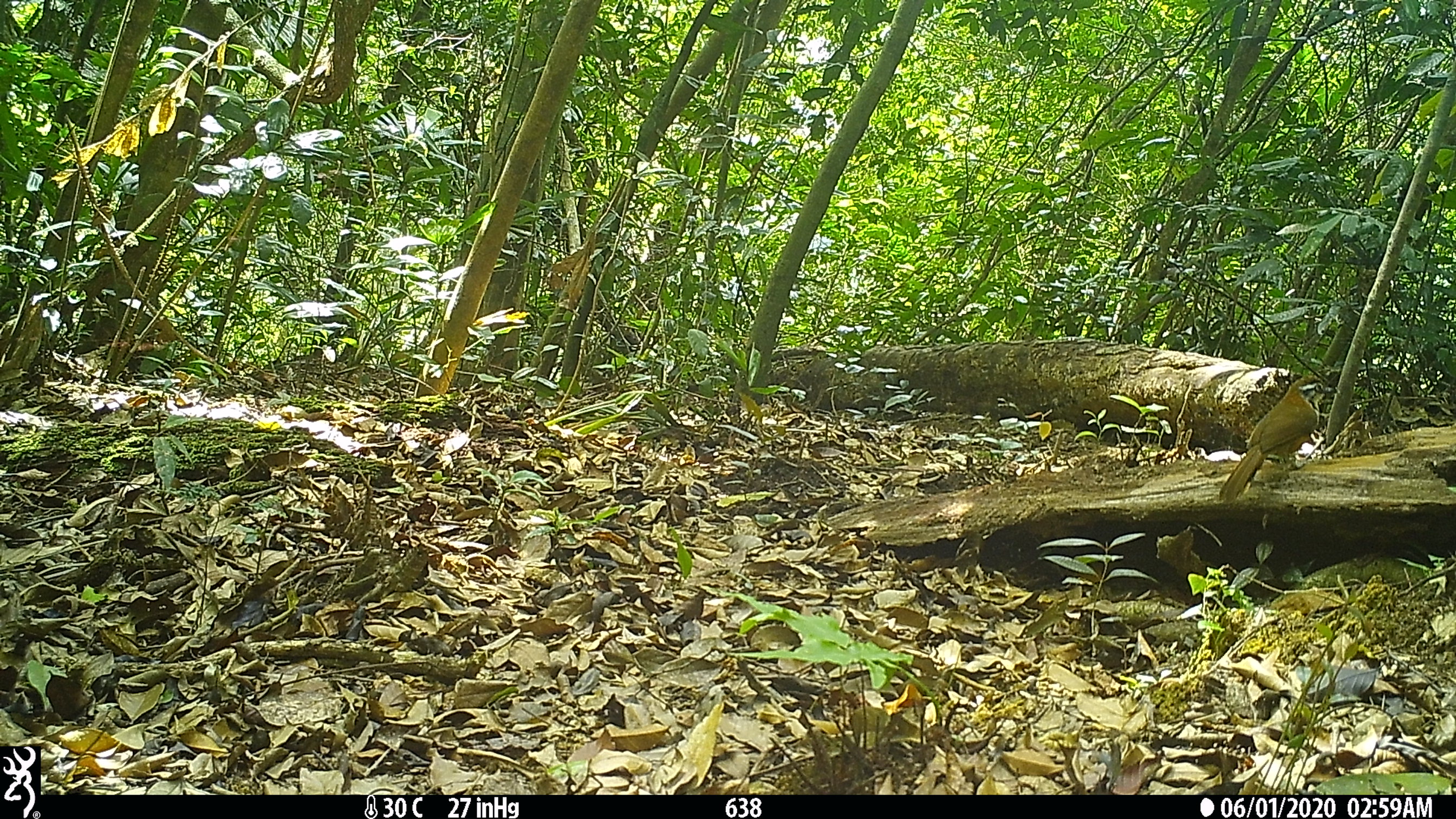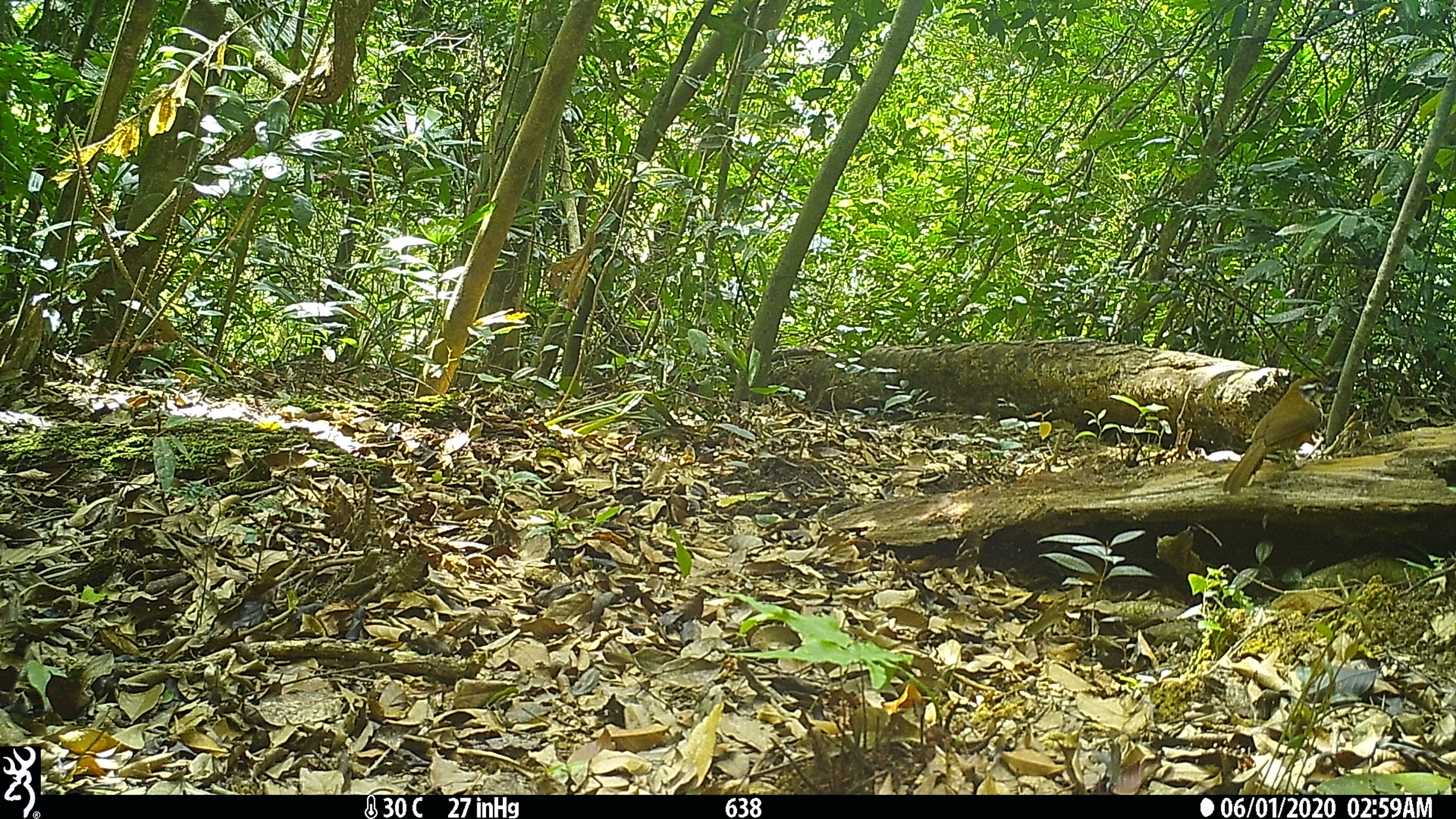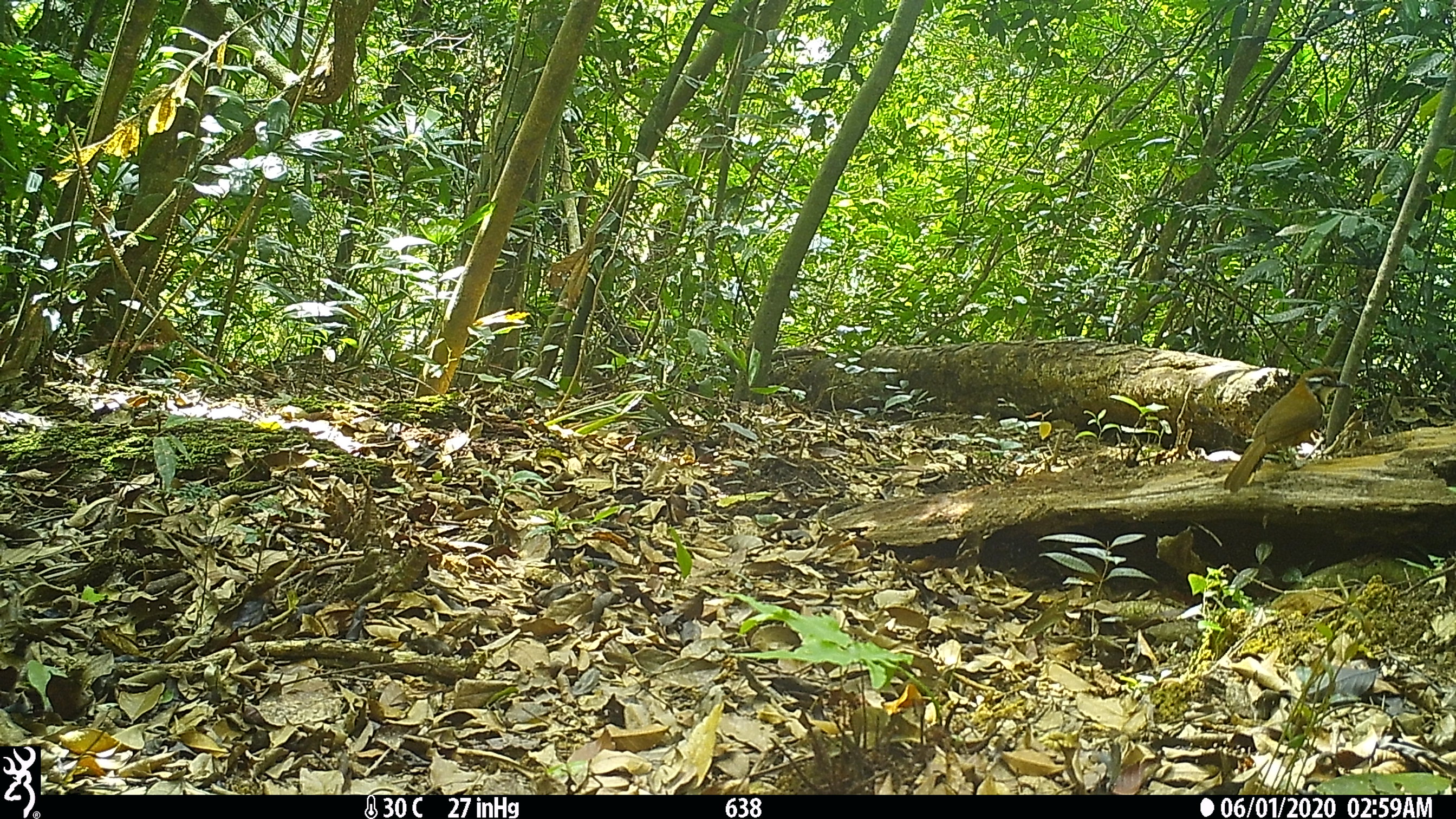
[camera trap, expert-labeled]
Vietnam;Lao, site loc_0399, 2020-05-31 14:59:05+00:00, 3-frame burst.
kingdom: Animalia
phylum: Chordata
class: Aves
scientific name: Aves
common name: bird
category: unidentified bird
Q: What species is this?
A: Unidentified bird (bird) (Aves).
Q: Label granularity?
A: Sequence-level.